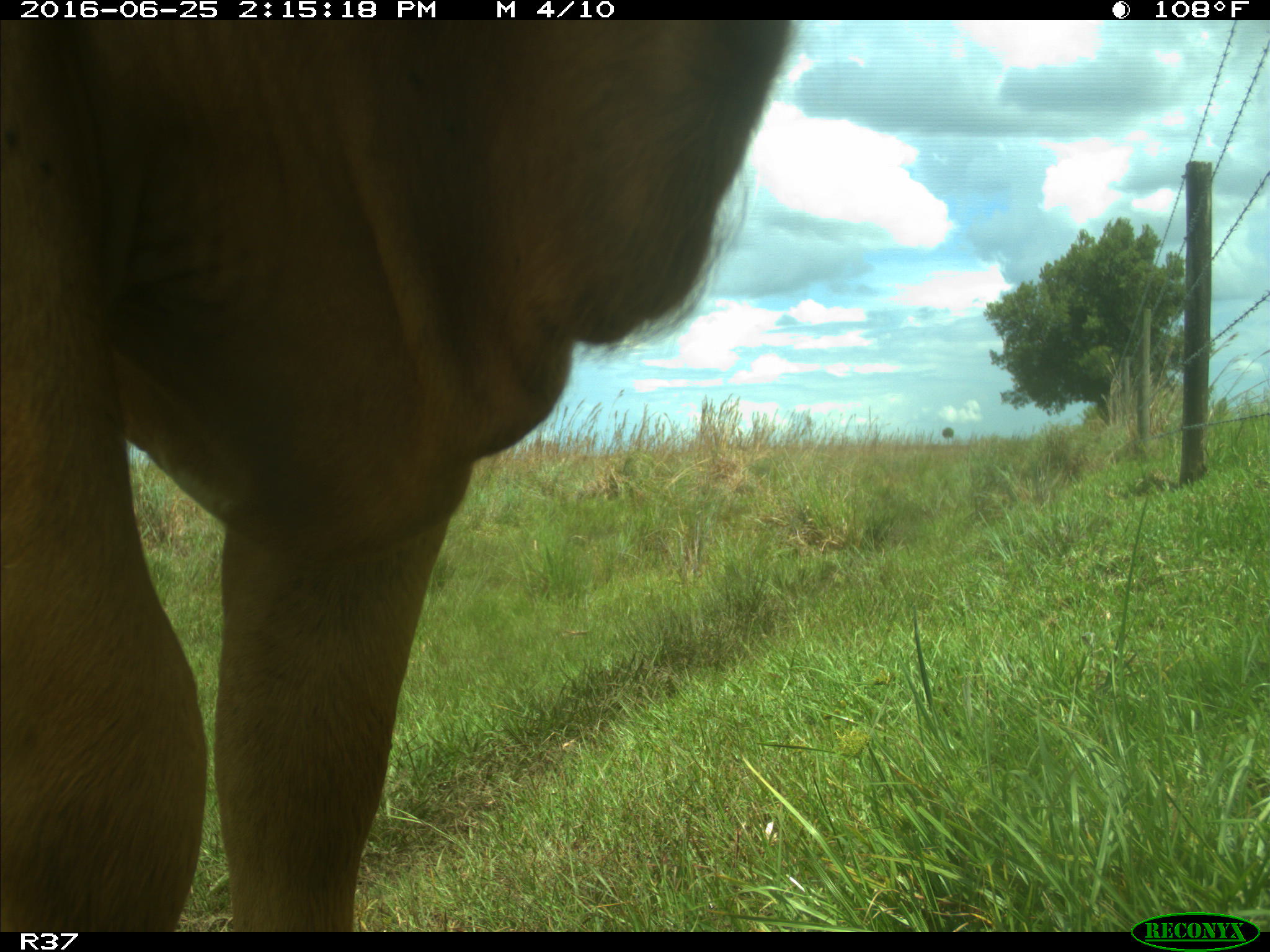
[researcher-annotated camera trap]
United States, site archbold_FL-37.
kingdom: Animalia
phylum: Chordata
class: Mammalia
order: Artiodactyla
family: Bovidae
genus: Bos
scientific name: Bos taurus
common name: domestic cow